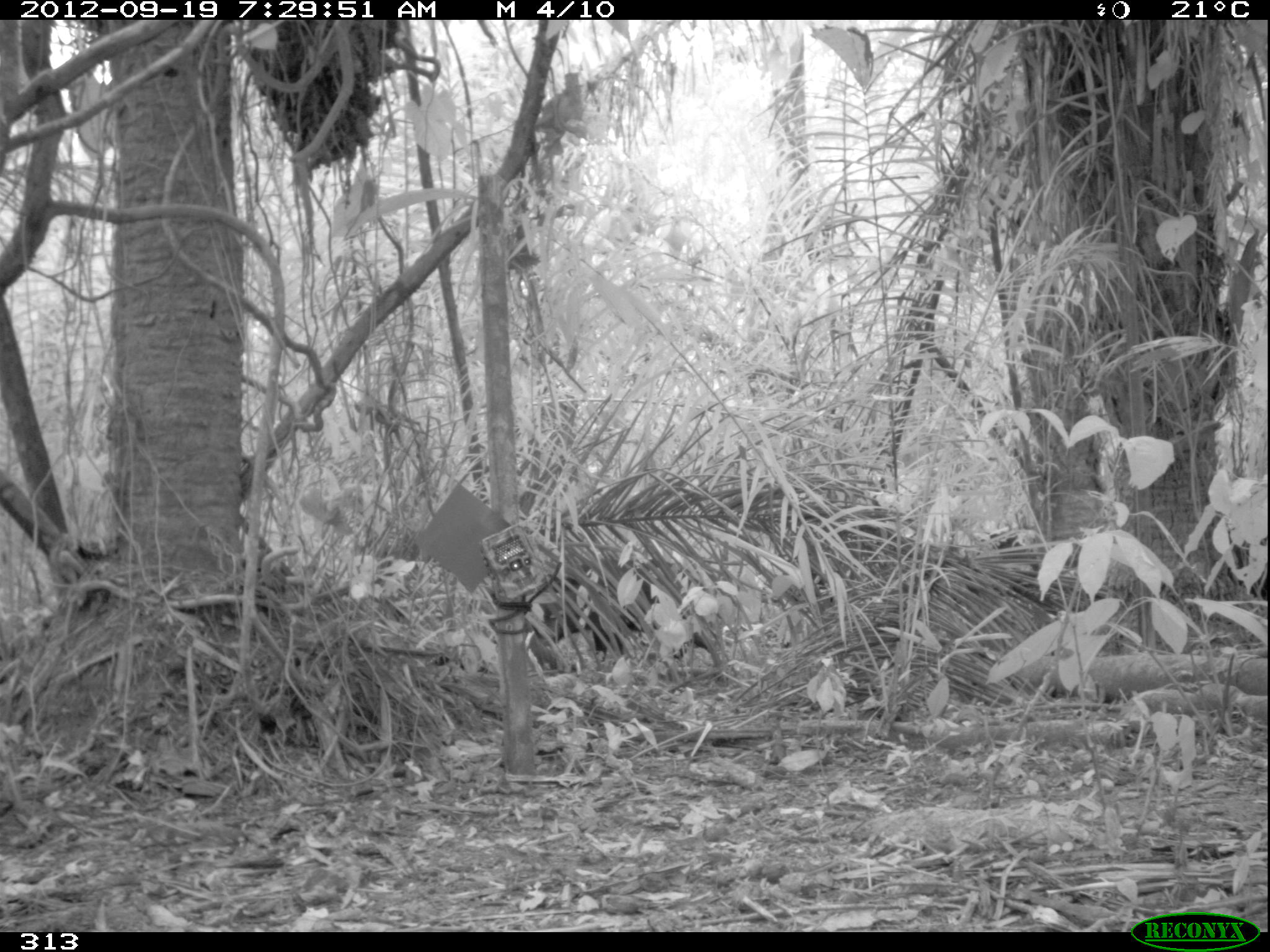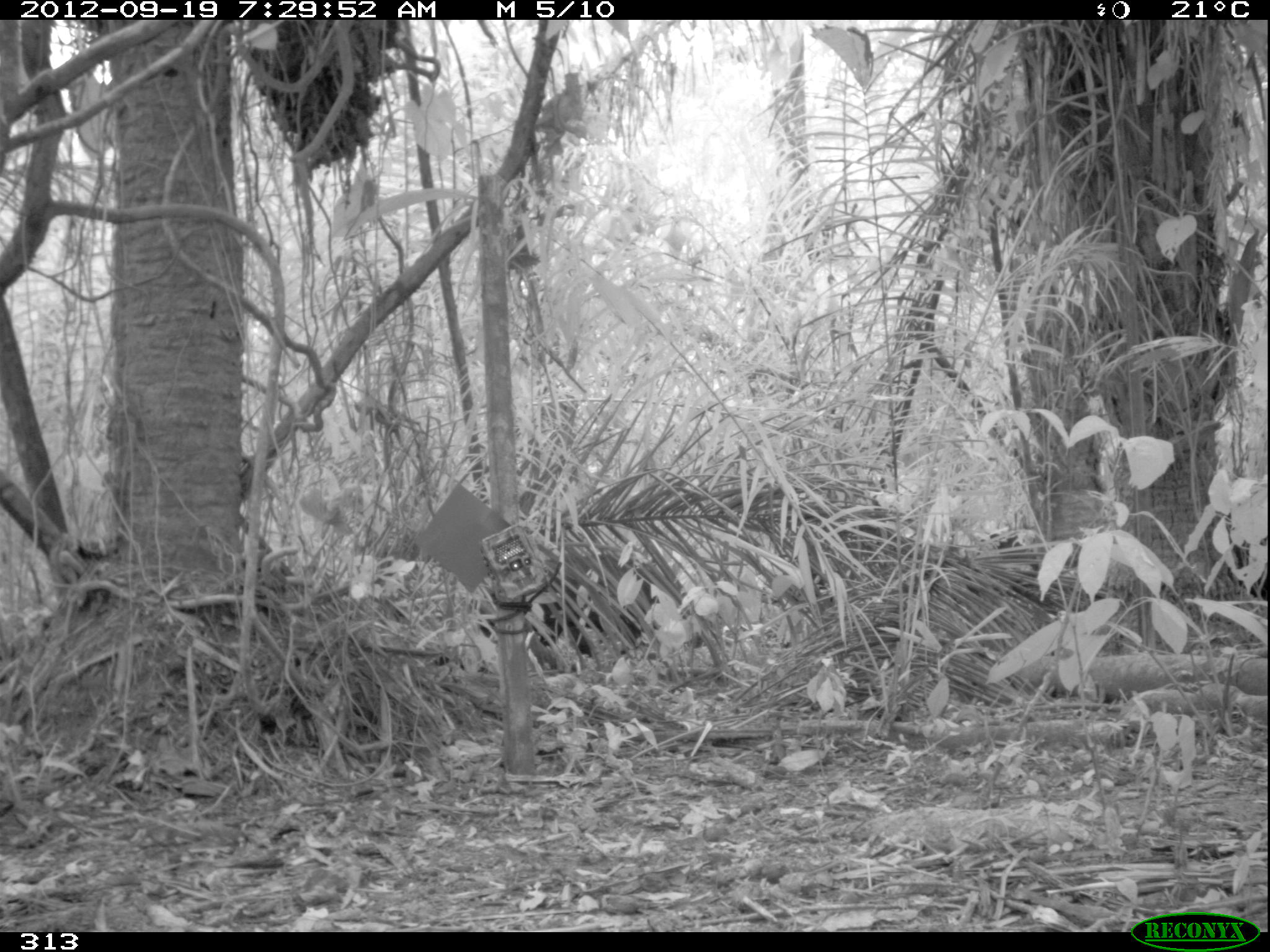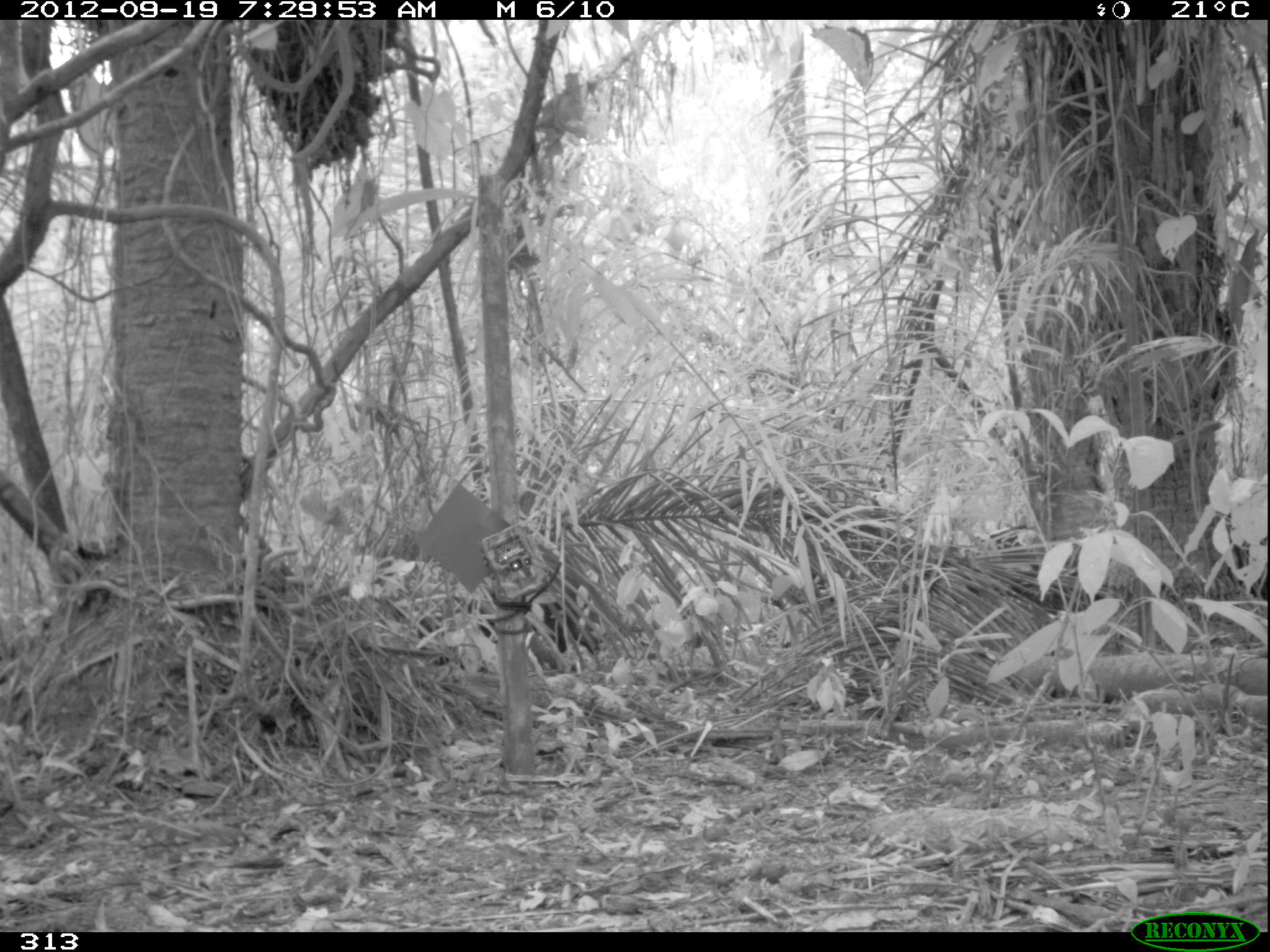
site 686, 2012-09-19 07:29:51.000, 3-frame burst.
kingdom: Animalia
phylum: Chordata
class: Mammalia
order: Artiodactyla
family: Tayassuidae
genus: Tayassu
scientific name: Tayassu pecari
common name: white-lipped peccary